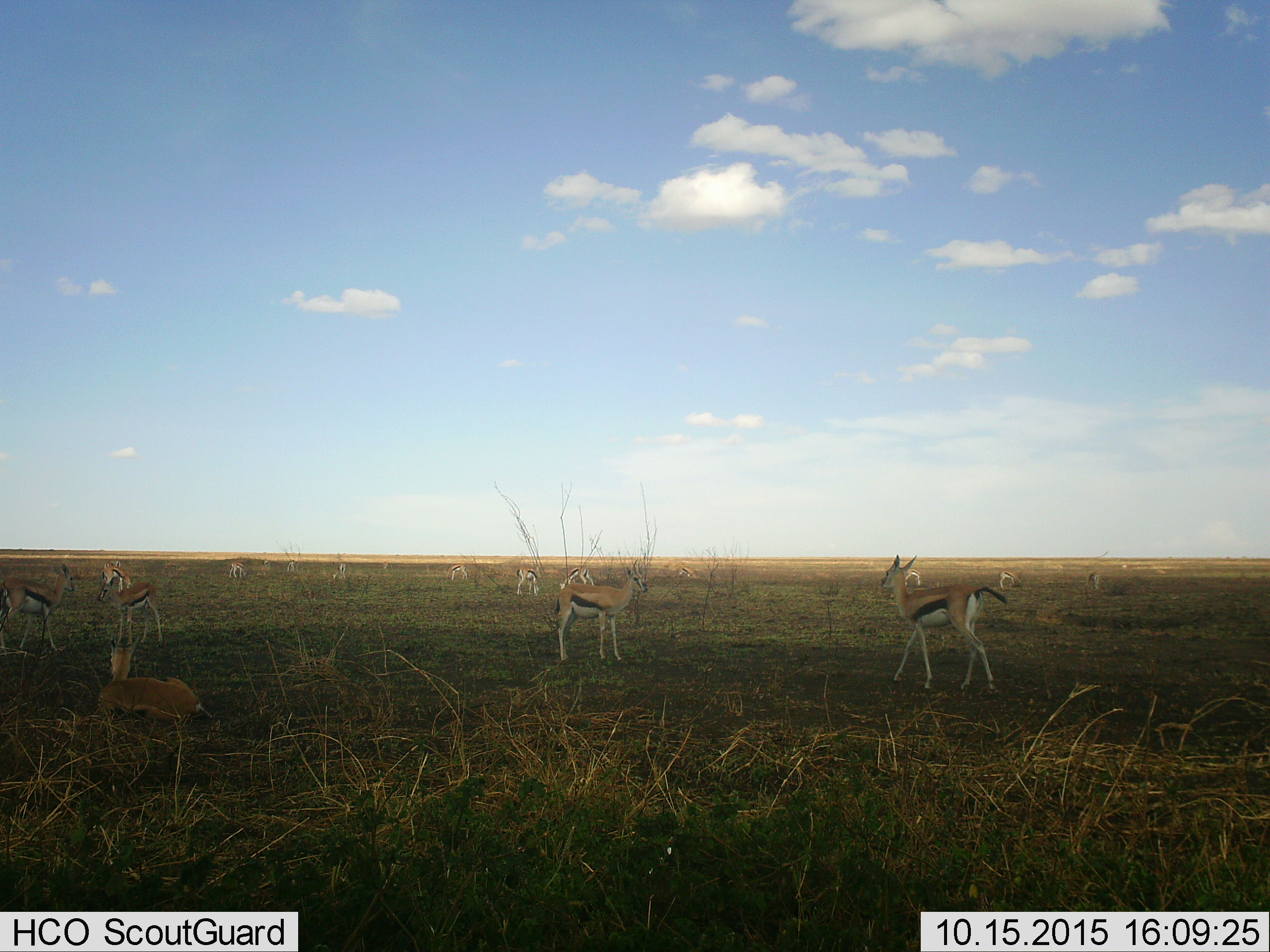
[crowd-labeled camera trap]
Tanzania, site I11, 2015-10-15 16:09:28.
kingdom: Animalia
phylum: Chordata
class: Mammalia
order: Artiodactyla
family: Bovidae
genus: Eudorcas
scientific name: Eudorcas thomsonii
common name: thomson's gazelle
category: gazellethomsons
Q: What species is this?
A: Gazellethomsons (thomson's gazelle) (Eudorcas thomsonii).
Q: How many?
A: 11-50.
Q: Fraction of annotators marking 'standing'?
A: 100%.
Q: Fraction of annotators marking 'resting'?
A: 78%.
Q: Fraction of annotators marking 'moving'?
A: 56%.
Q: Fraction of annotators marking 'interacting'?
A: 11%.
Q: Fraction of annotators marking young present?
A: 33%.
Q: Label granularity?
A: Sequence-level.